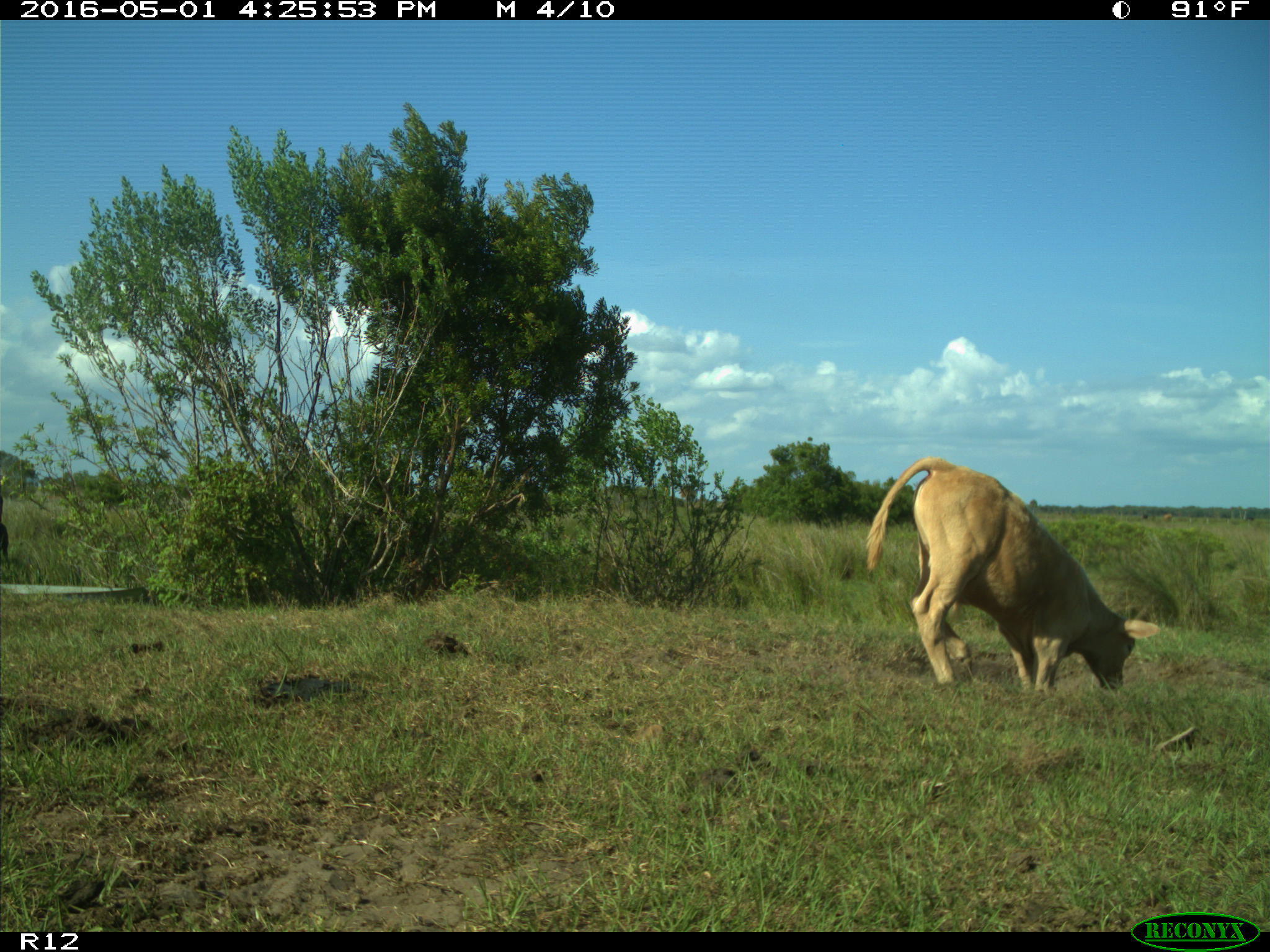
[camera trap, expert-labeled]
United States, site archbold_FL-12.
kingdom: Animalia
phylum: Chordata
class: Mammalia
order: Artiodactyla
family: Bovidae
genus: Bos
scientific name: Bos taurus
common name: domestic cow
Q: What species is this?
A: Bos taurus (domestic cow).